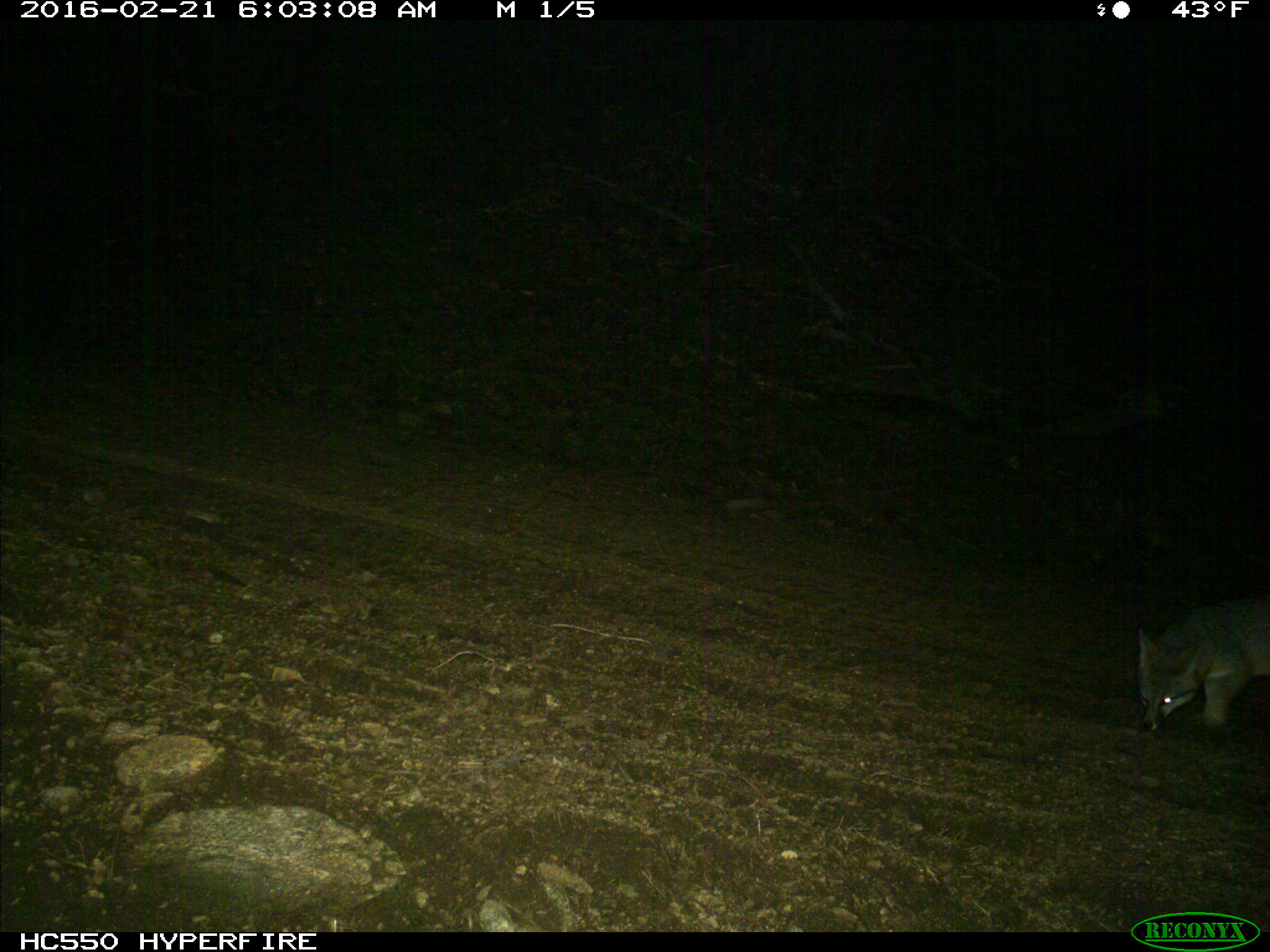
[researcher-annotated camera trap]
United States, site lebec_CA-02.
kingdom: Animalia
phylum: Chordata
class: Mammalia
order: Carnivora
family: Canidae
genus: Urocyon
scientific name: Urocyon cinereoargenteus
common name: gray fox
Urocyon cinereoargenteus (gray fox).